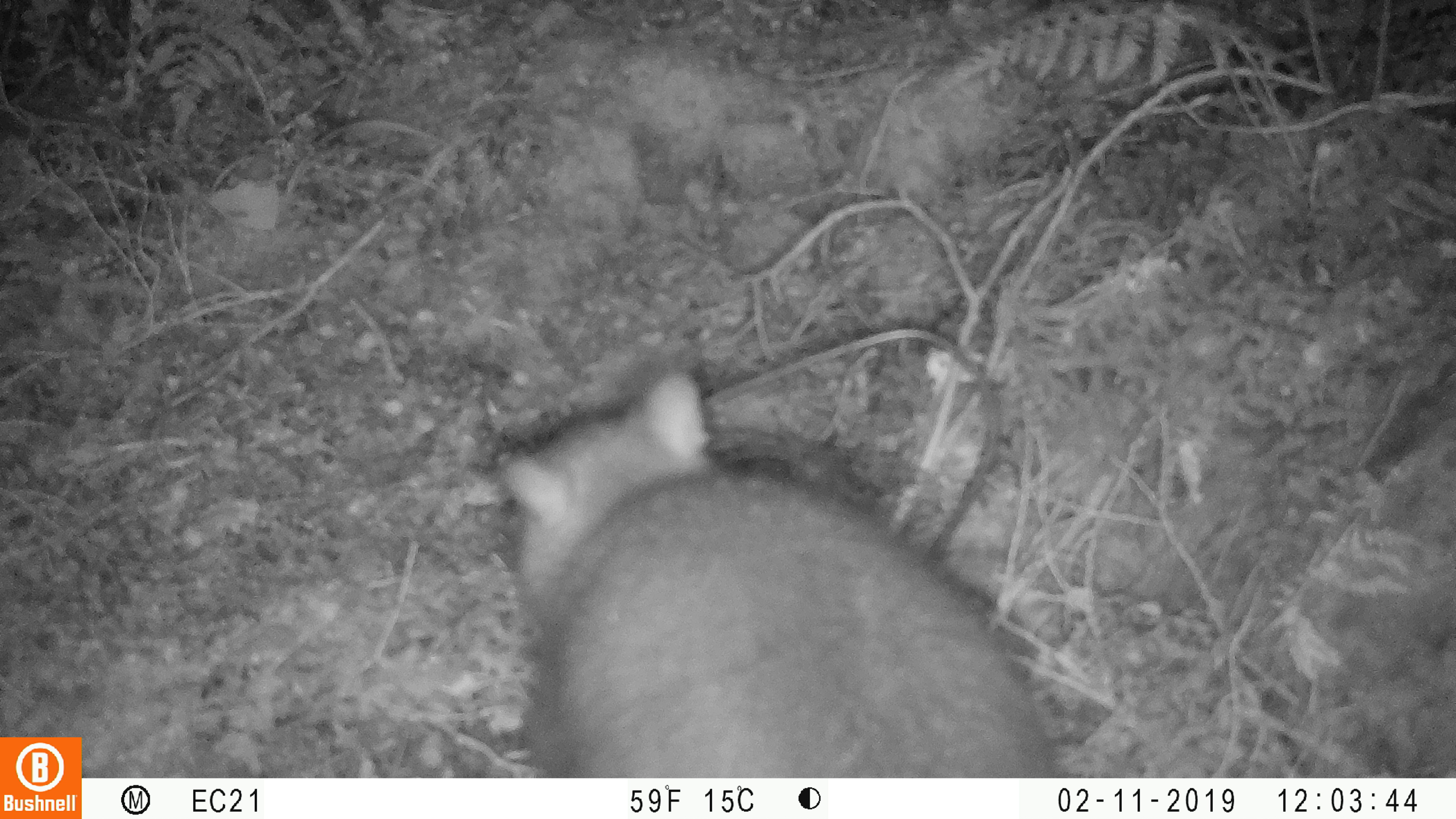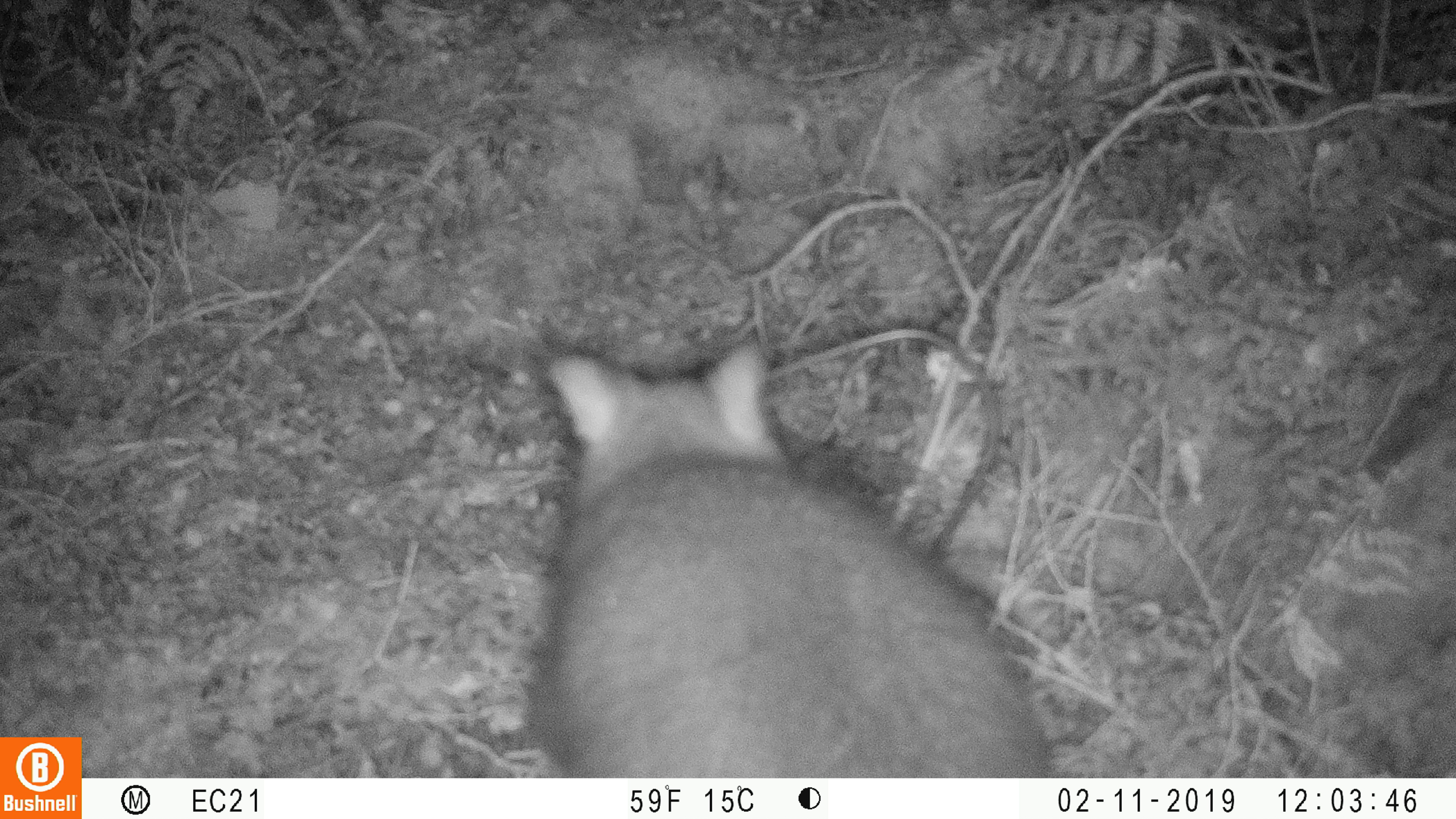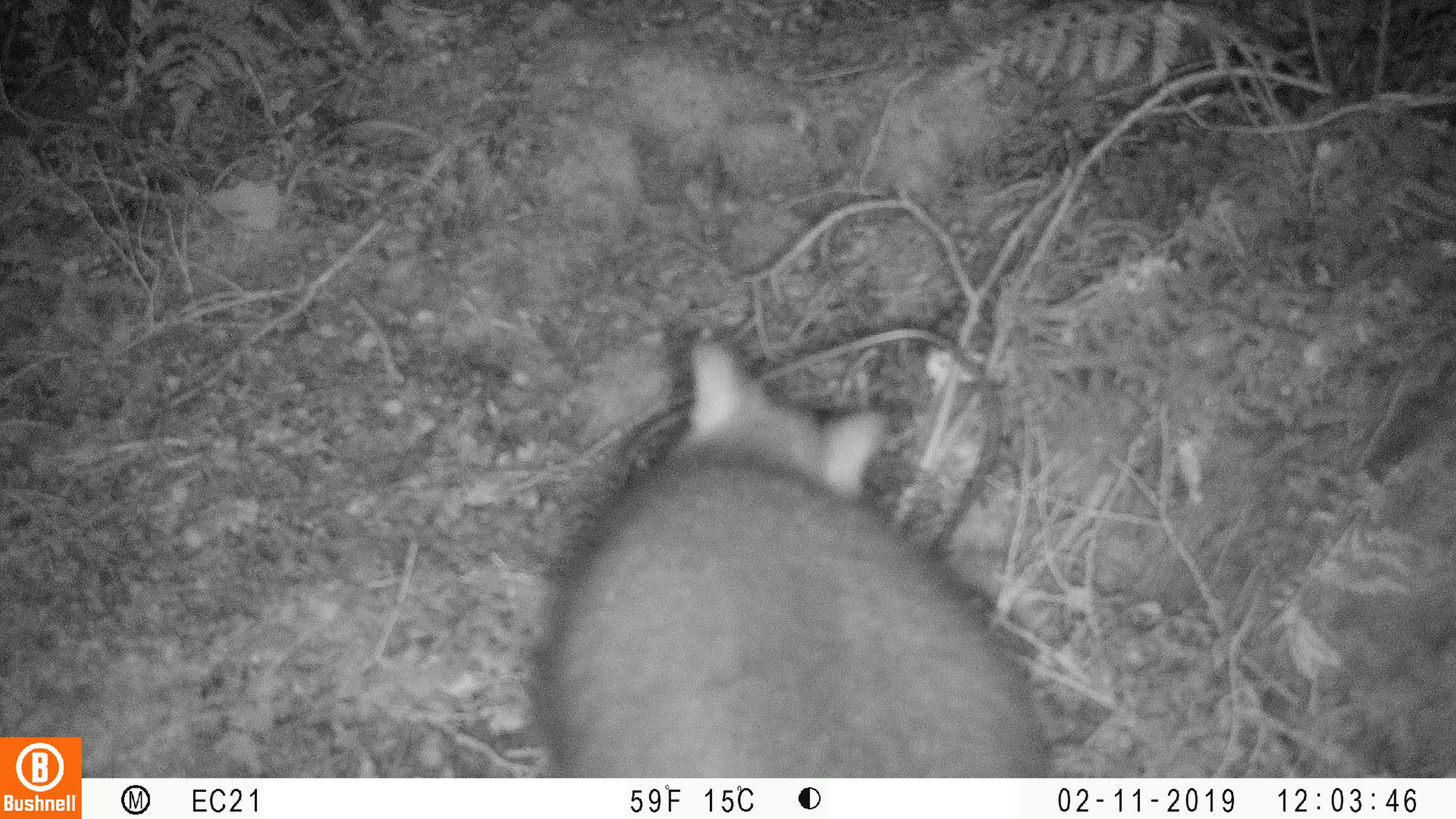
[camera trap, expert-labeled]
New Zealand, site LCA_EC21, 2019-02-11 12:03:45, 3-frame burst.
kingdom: Animalia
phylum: Chordata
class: Mammalia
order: Diprotodontia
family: Phalangeridae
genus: Trichosurus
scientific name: Trichosurus vulpecula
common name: common brushtail possum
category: possum